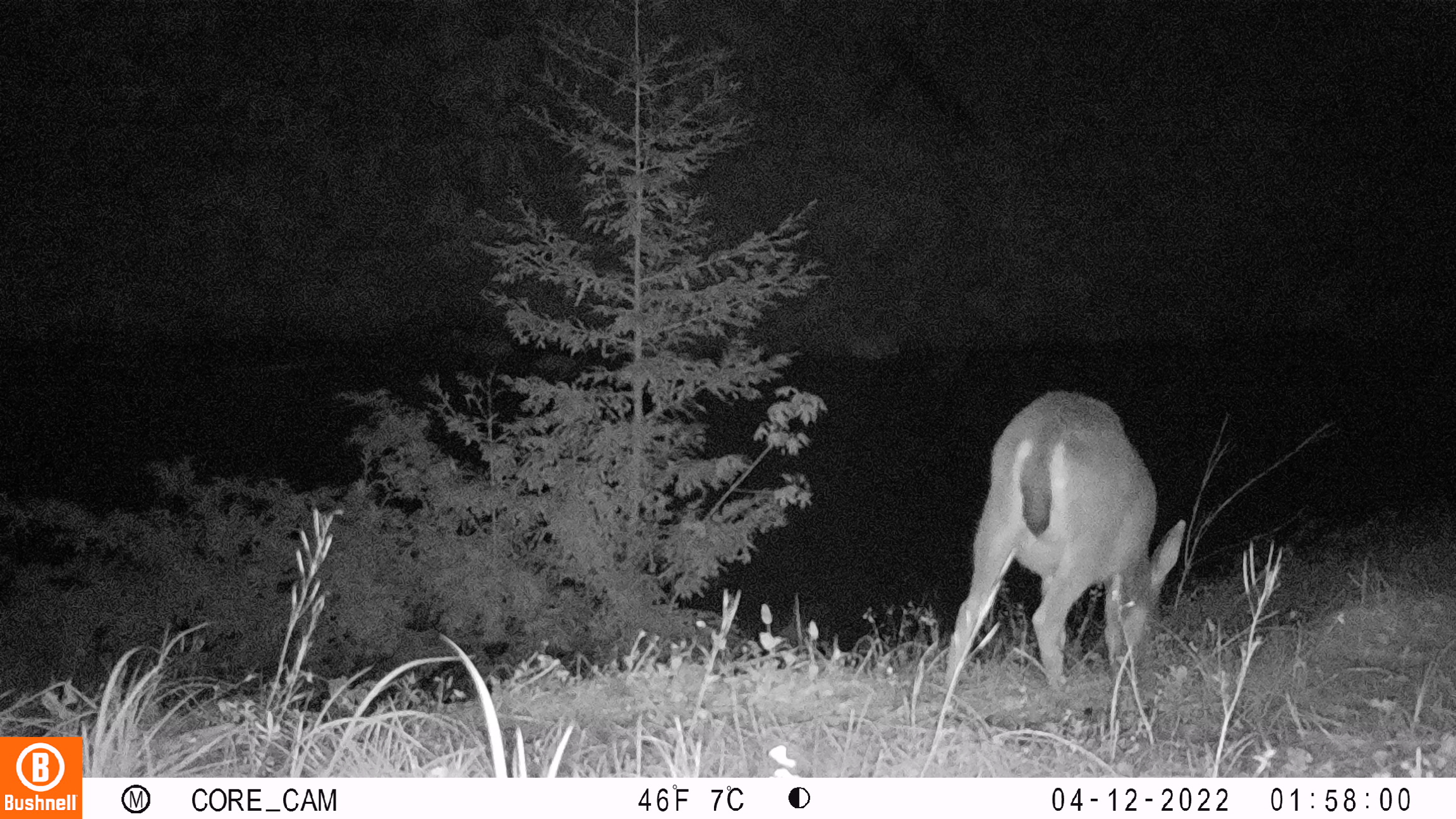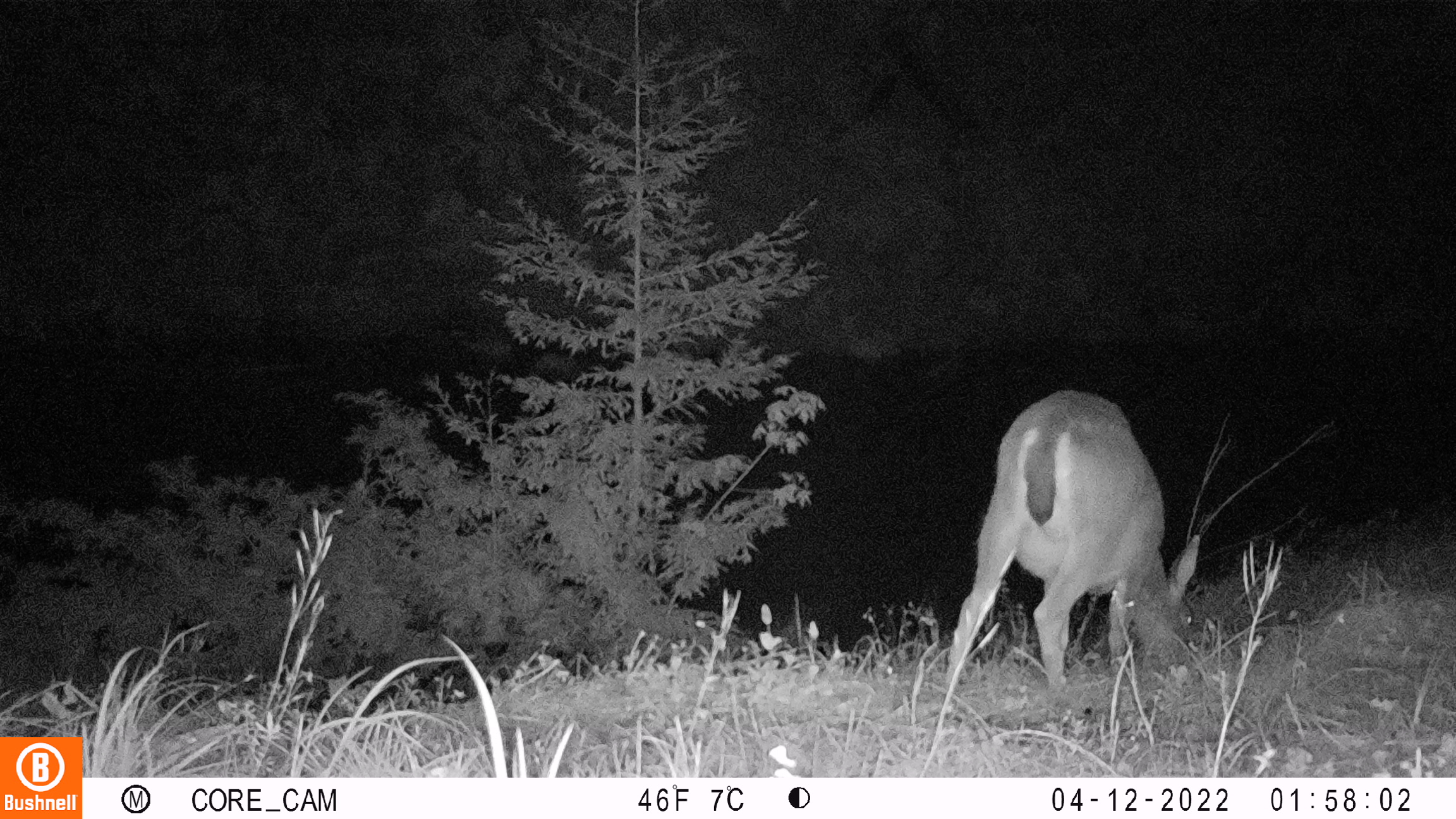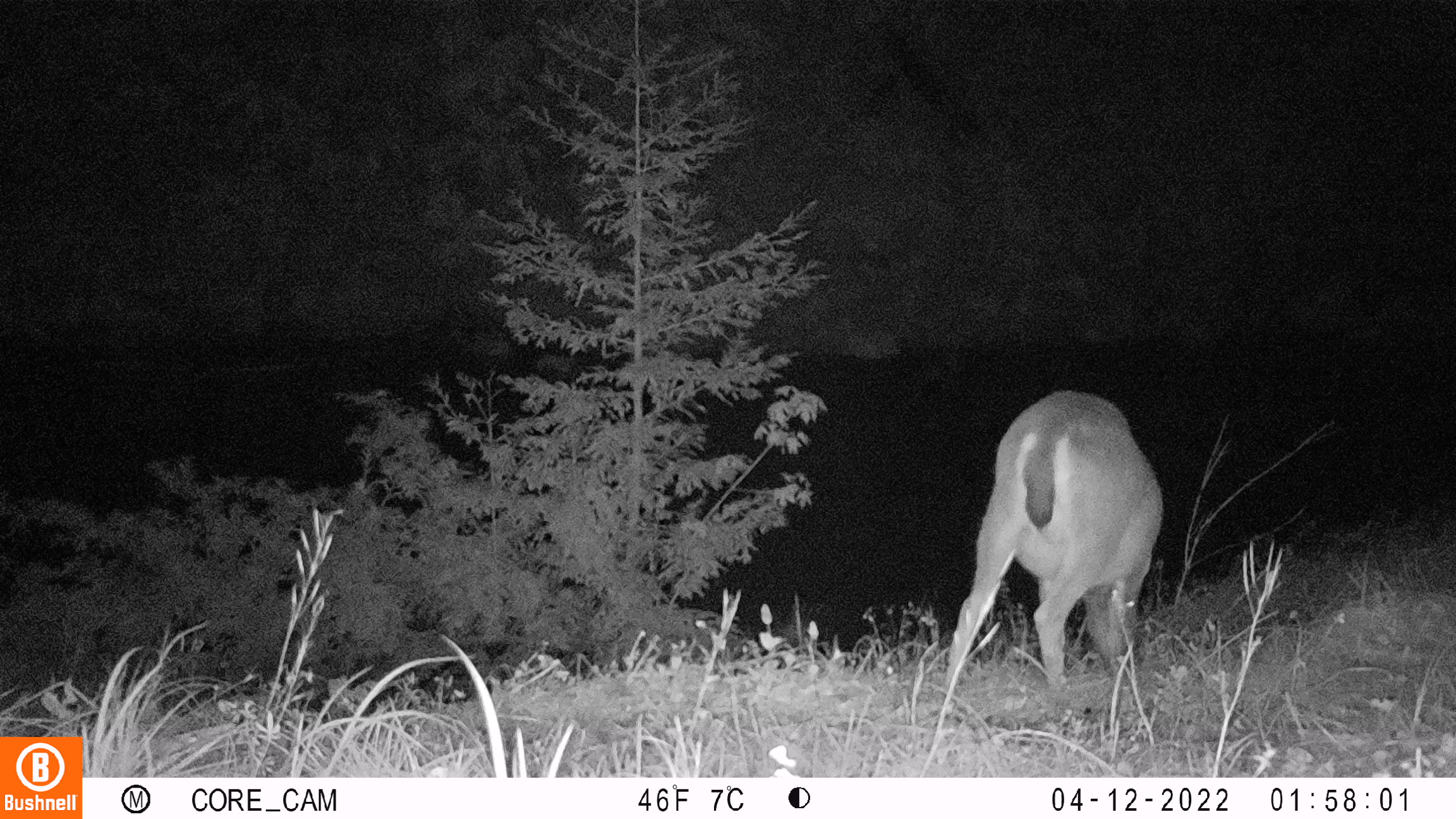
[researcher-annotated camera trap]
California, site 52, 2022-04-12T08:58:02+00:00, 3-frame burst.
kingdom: Animalia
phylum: Chordata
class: Mammalia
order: Artiodactyla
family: Cervidae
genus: Odocoileus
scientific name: Odocoileus hemionus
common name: mule deer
Mule deer (Odocoileus hemionus).